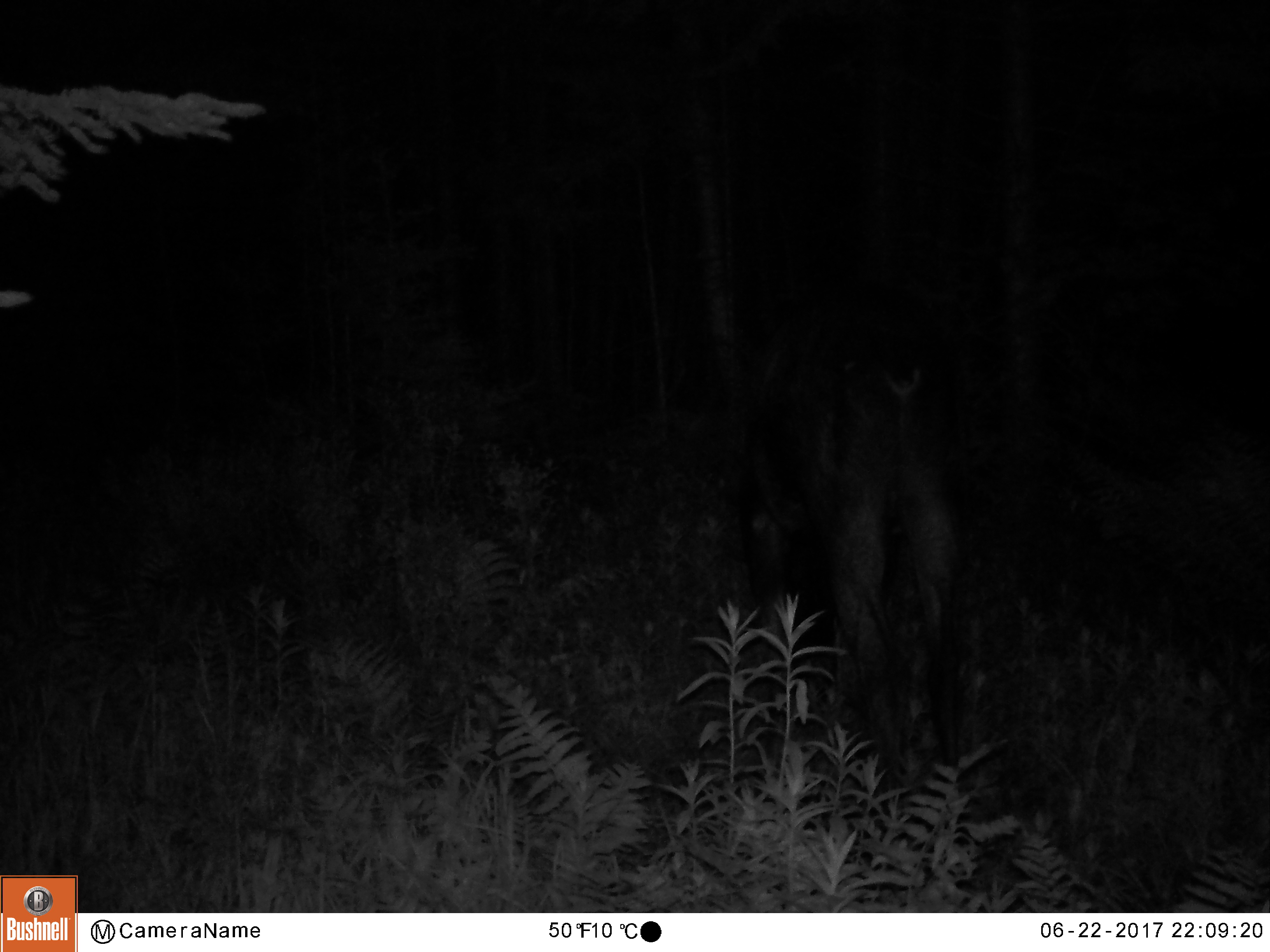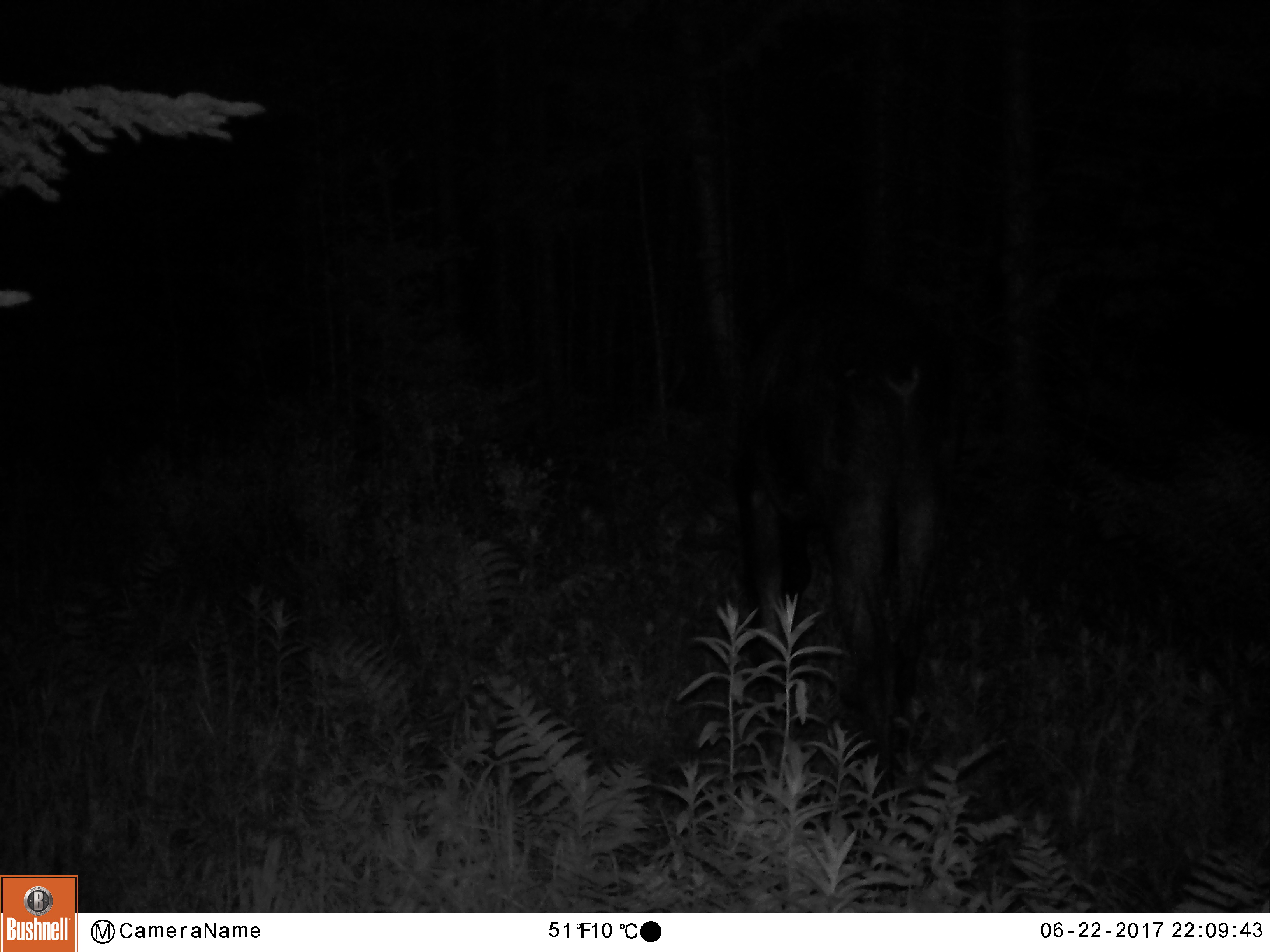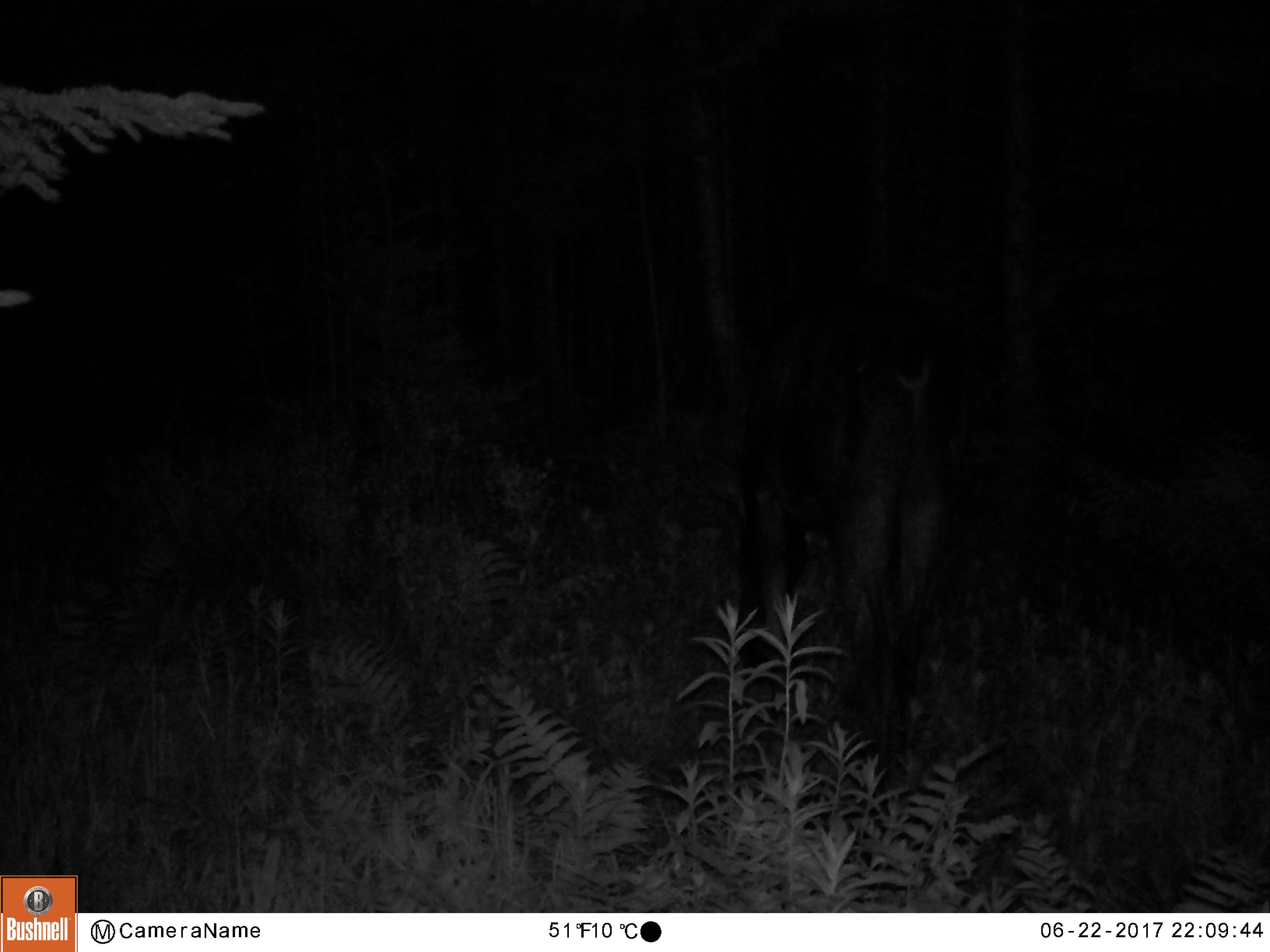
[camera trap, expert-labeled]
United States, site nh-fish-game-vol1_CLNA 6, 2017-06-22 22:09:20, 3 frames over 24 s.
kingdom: Animalia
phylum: Chordata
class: Mammalia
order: Artiodactyla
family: Cervidae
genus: Alces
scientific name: Alces alces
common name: moose